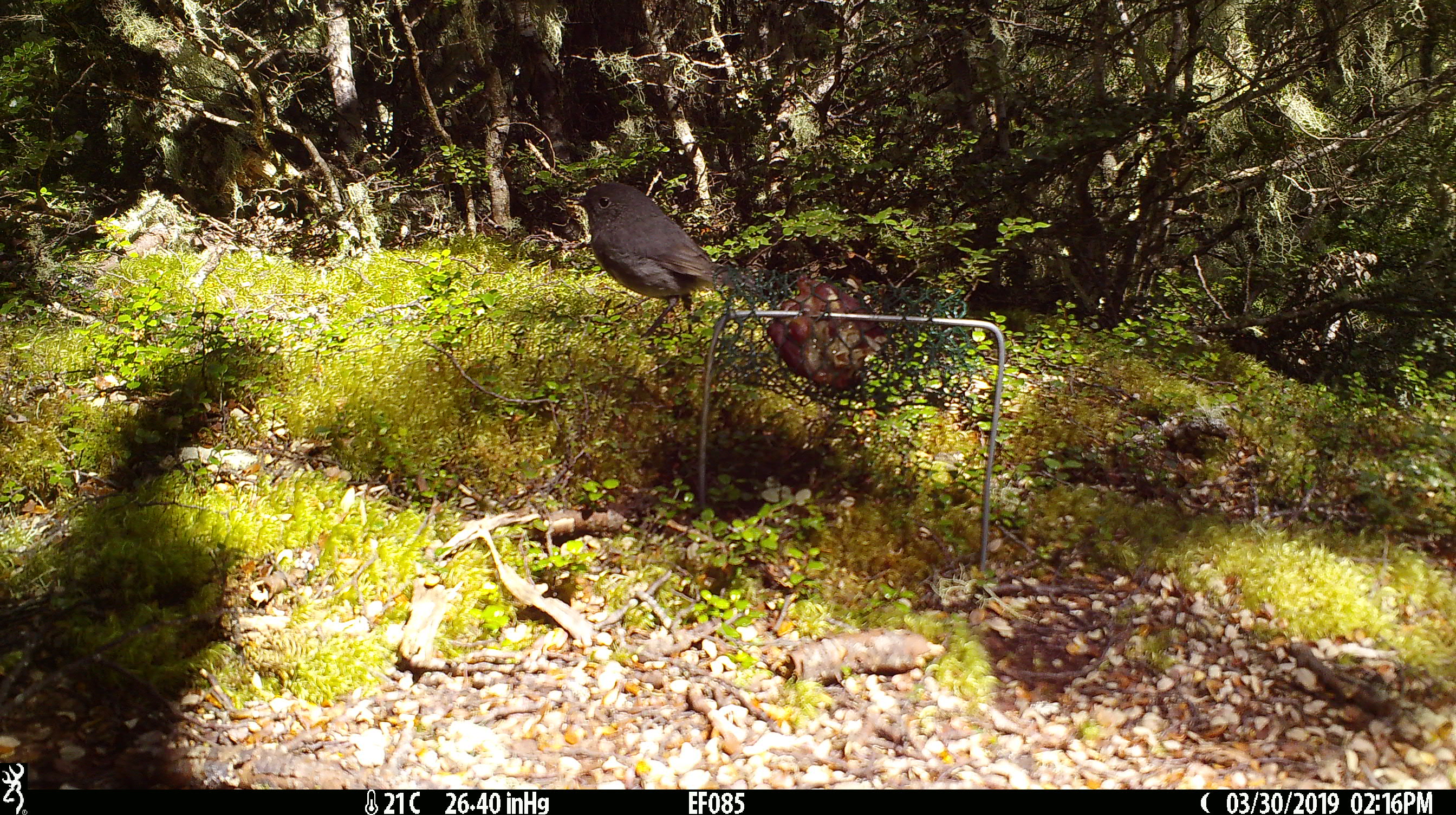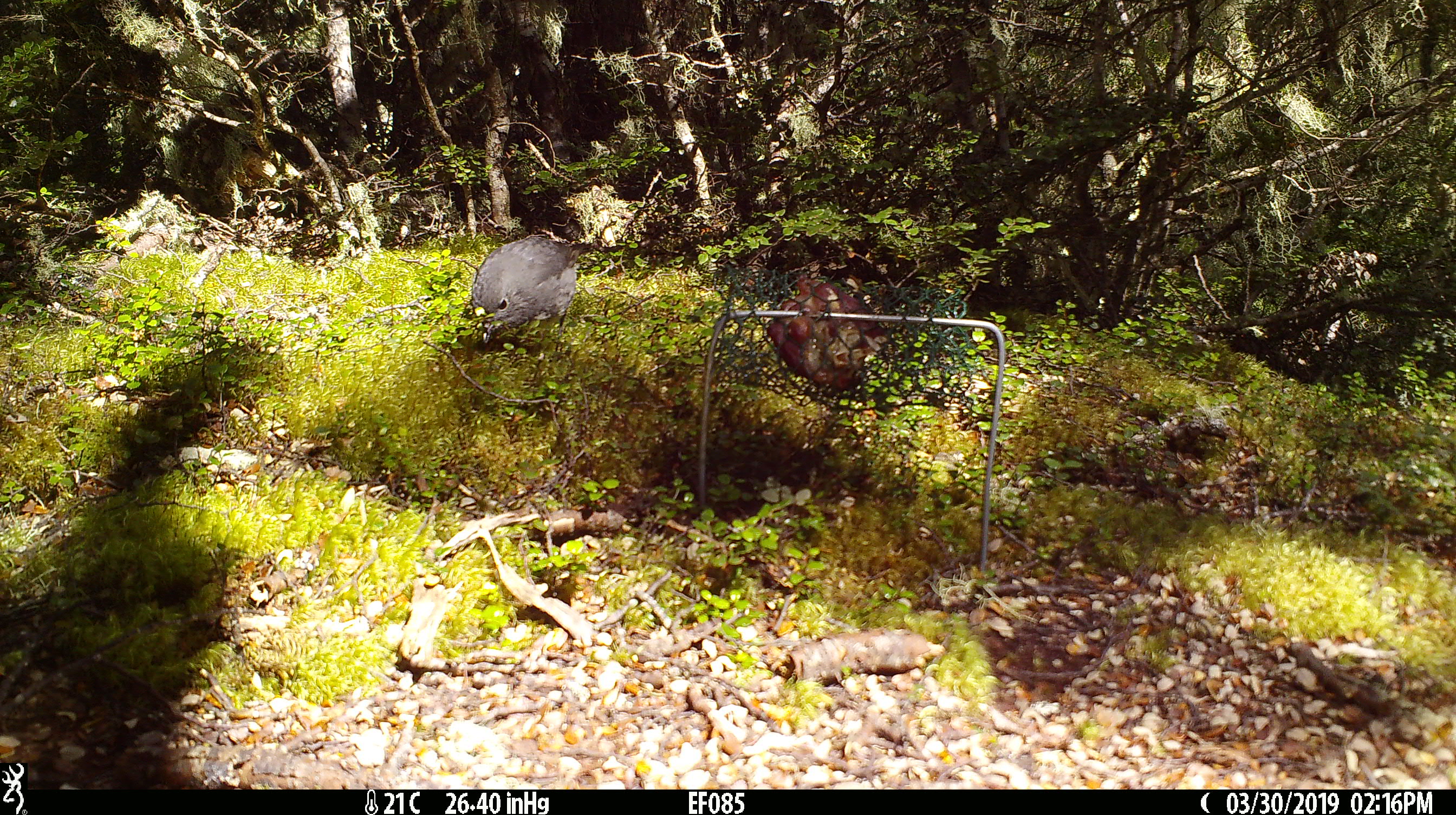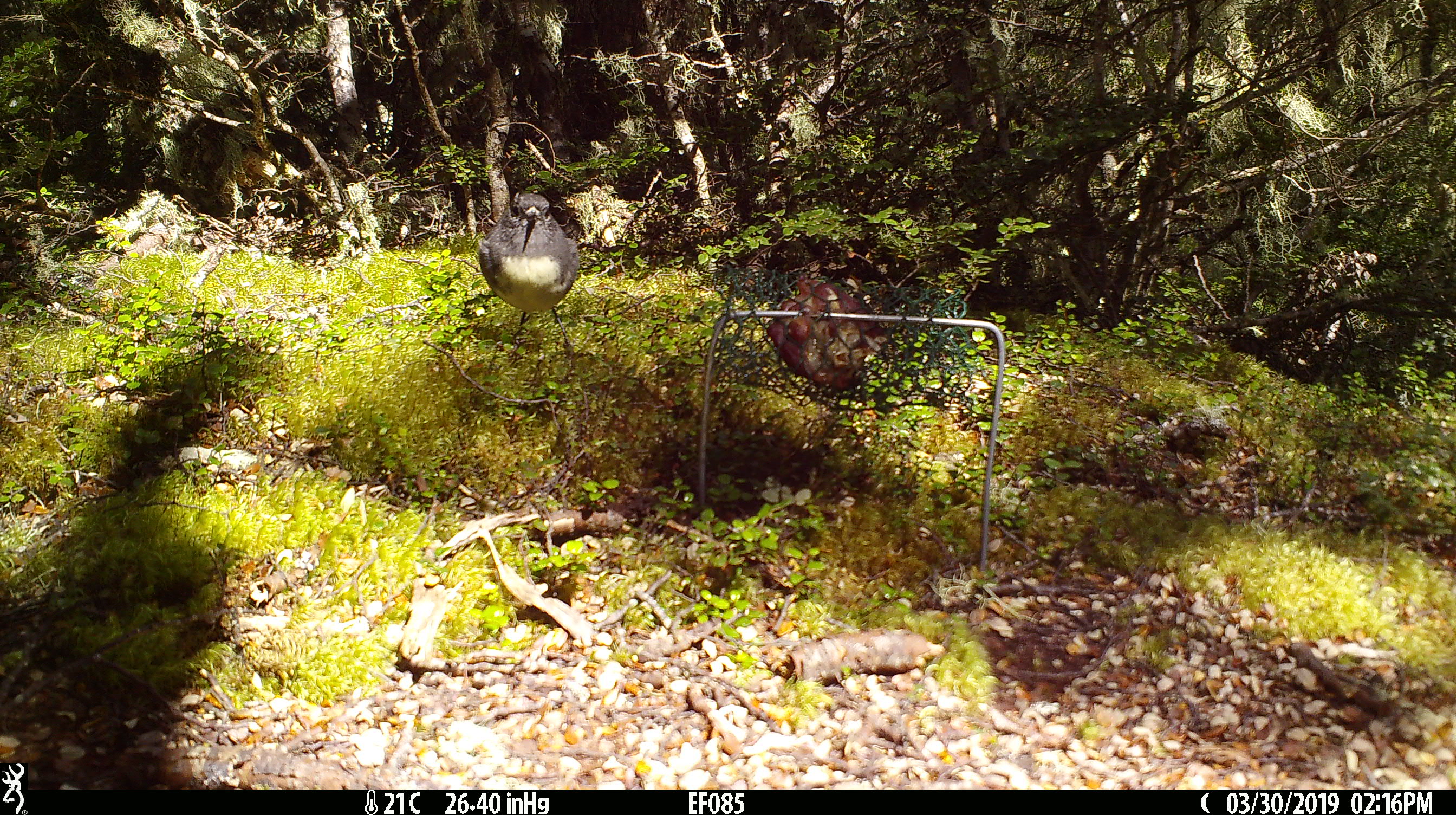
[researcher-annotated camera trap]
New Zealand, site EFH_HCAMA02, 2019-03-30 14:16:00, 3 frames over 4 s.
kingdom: Animalia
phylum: Chordata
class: Aves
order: Passeriformes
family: Petroicidae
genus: Petroica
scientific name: Petroica australis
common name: new zealand robin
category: robin